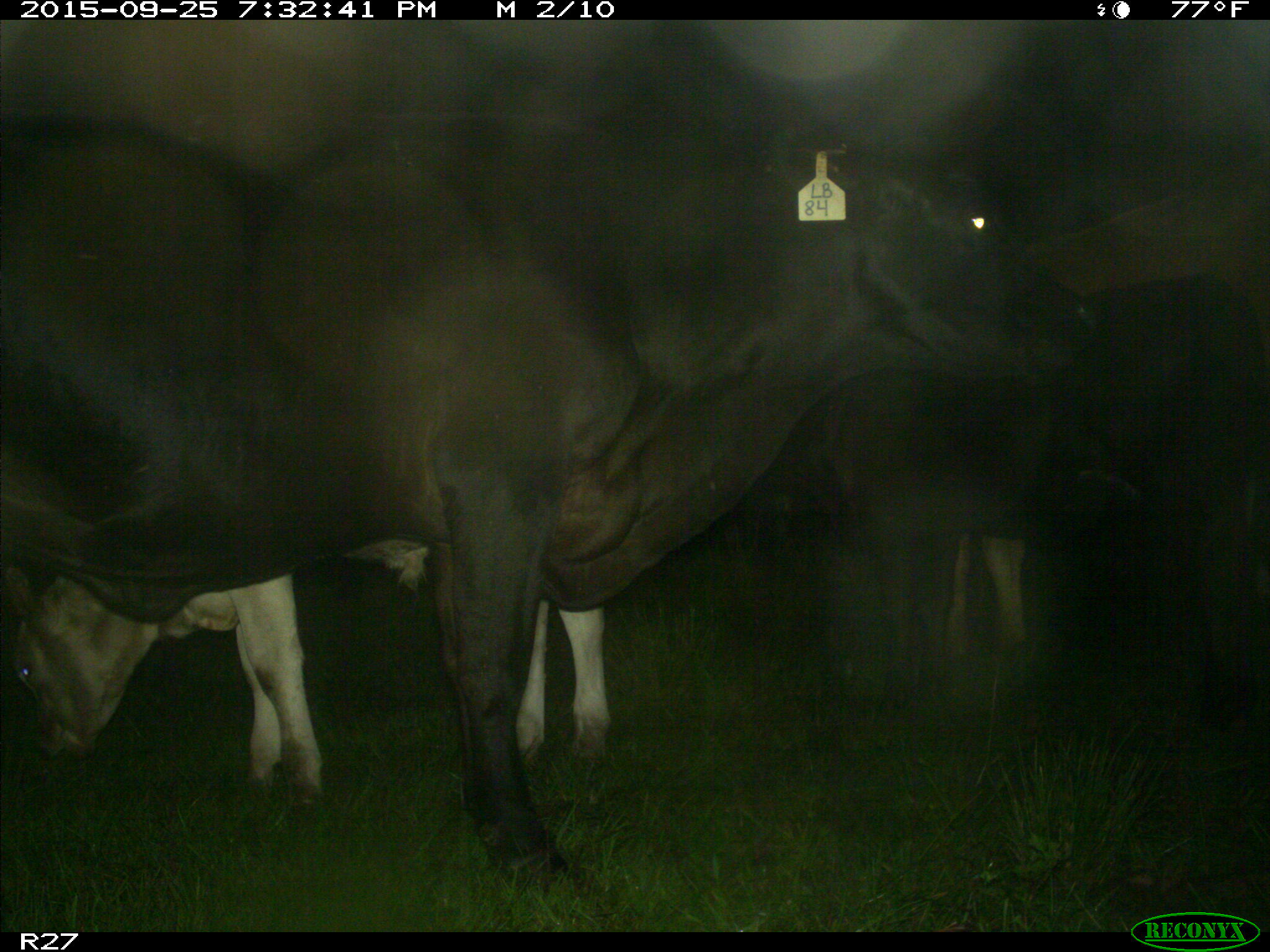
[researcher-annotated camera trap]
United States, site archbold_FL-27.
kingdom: Animalia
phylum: Chordata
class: Mammalia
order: Artiodactyla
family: Bovidae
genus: Bos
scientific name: Bos taurus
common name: domestic cow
Bos taurus (domestic cow).